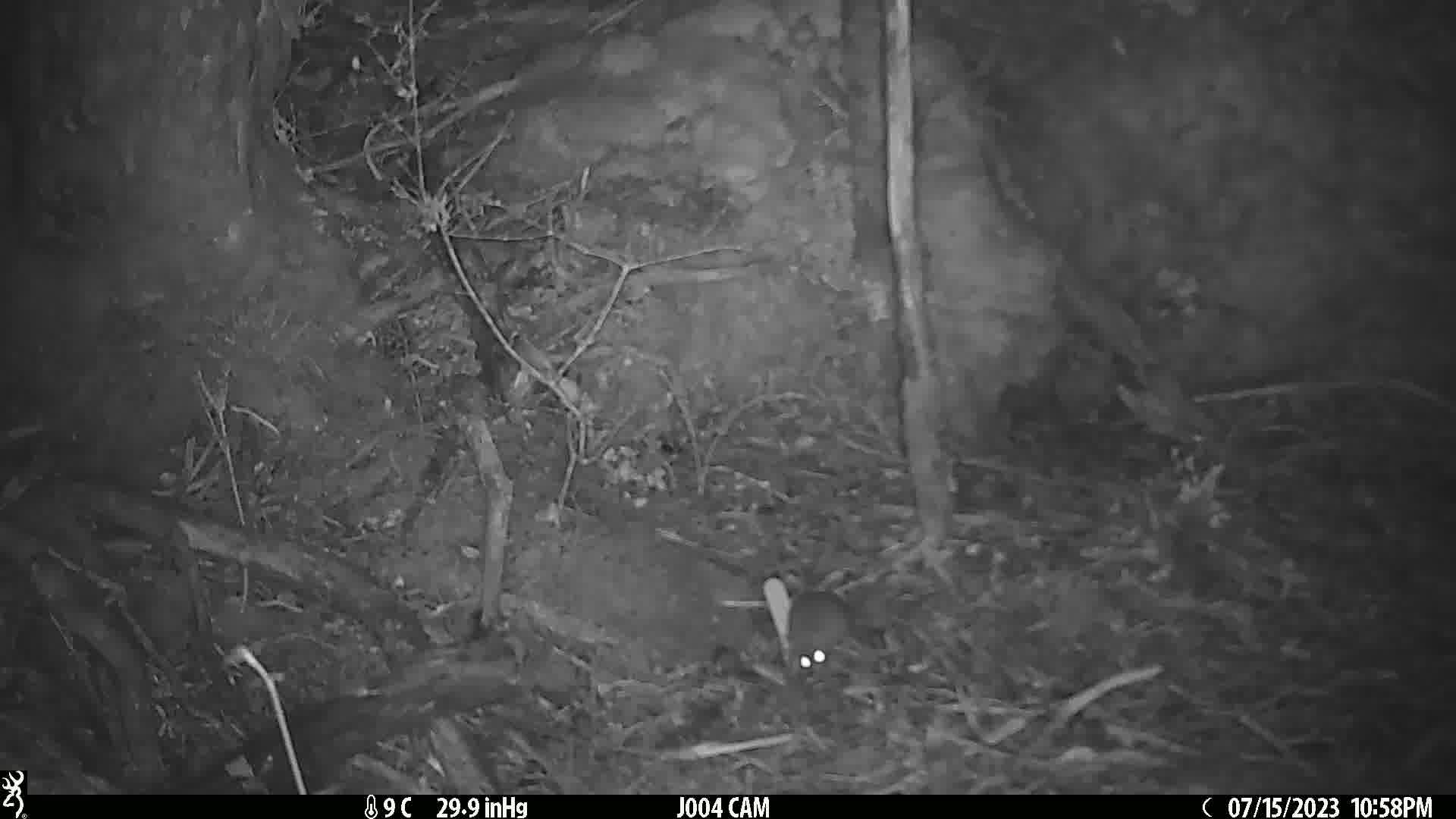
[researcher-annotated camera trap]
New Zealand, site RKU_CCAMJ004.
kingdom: Animalia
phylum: Chordata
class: Mammalia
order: Rodentia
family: Muridae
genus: Rattus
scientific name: Rattus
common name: rat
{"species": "rat (Rattus)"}